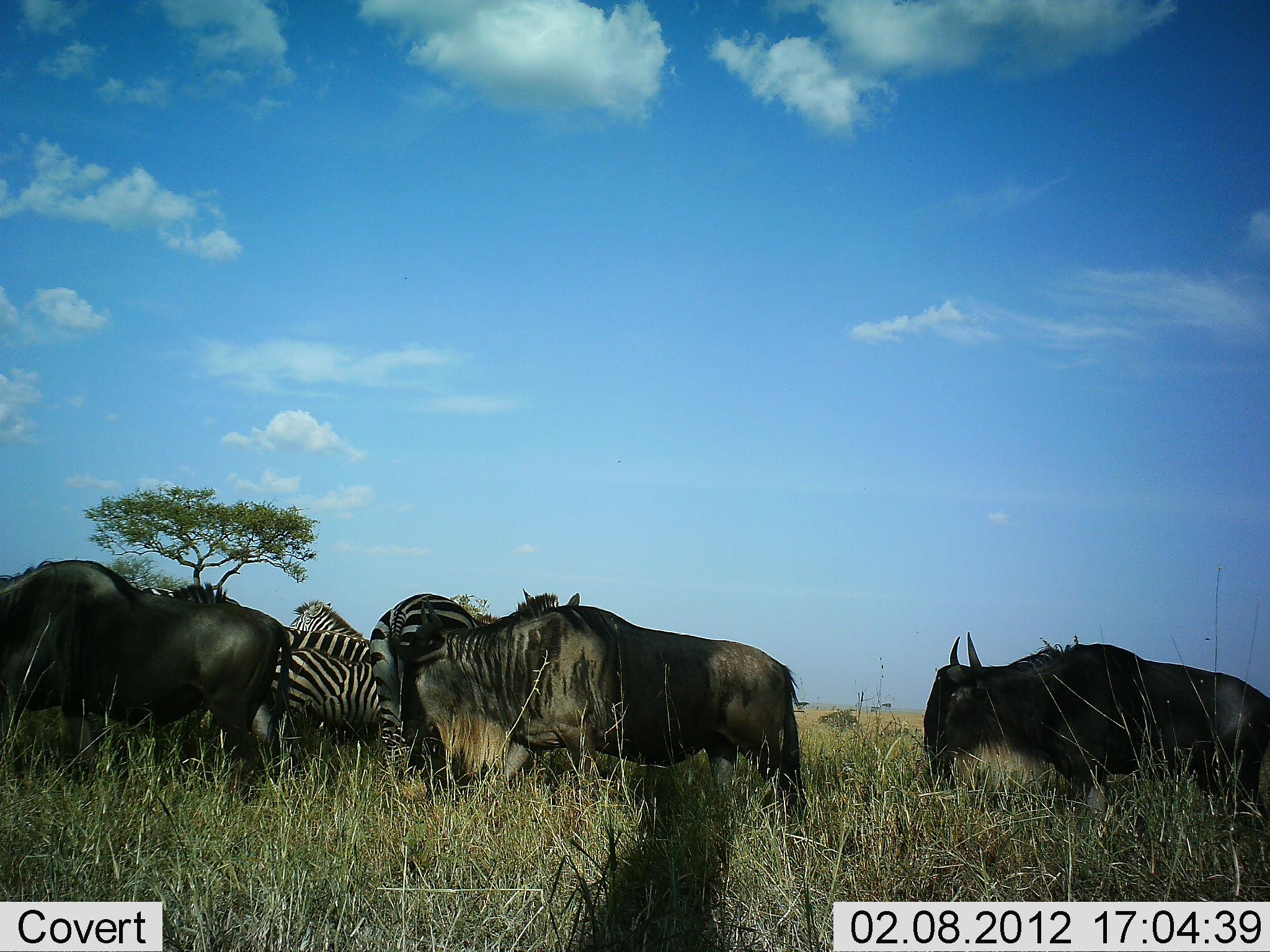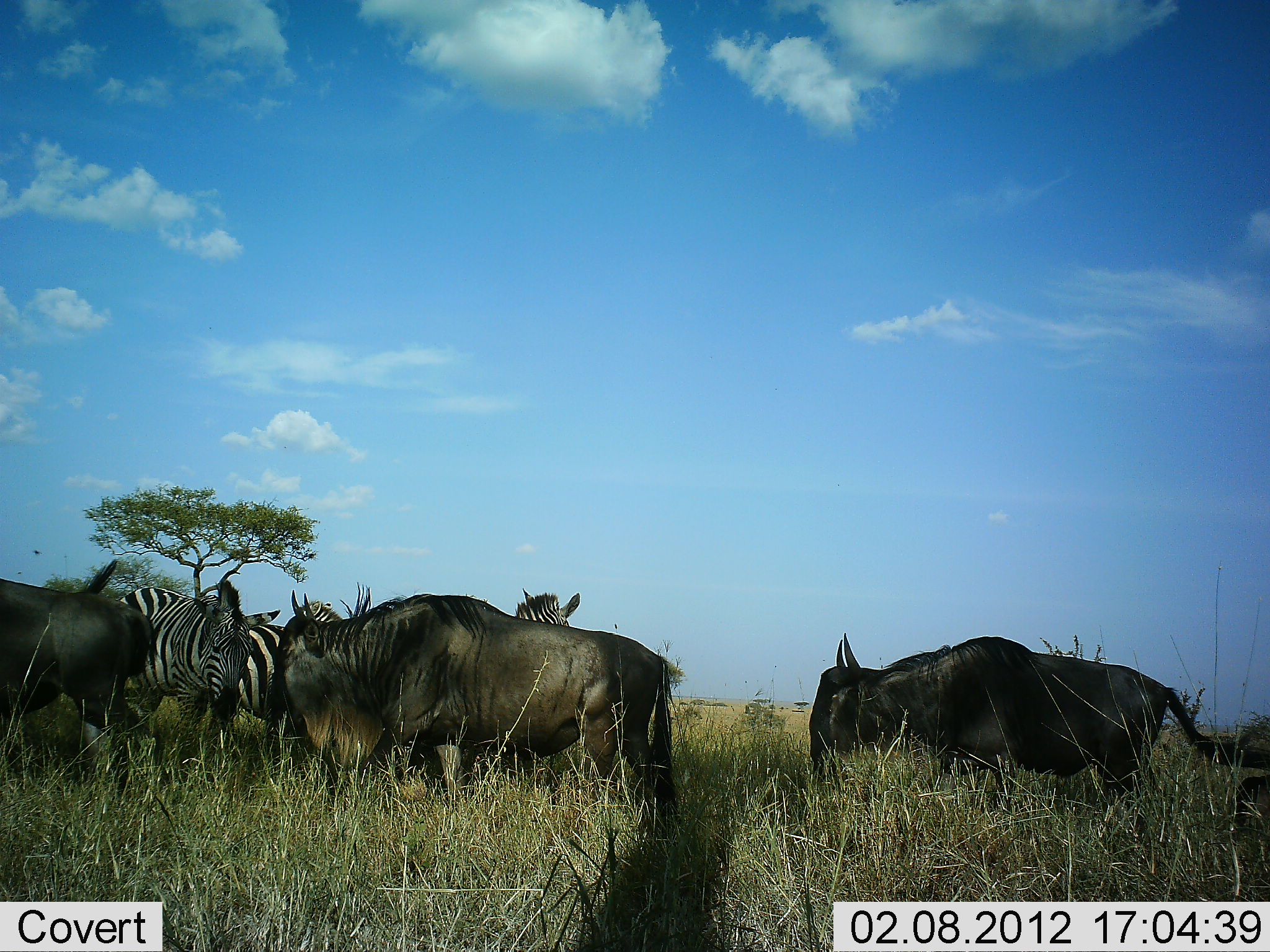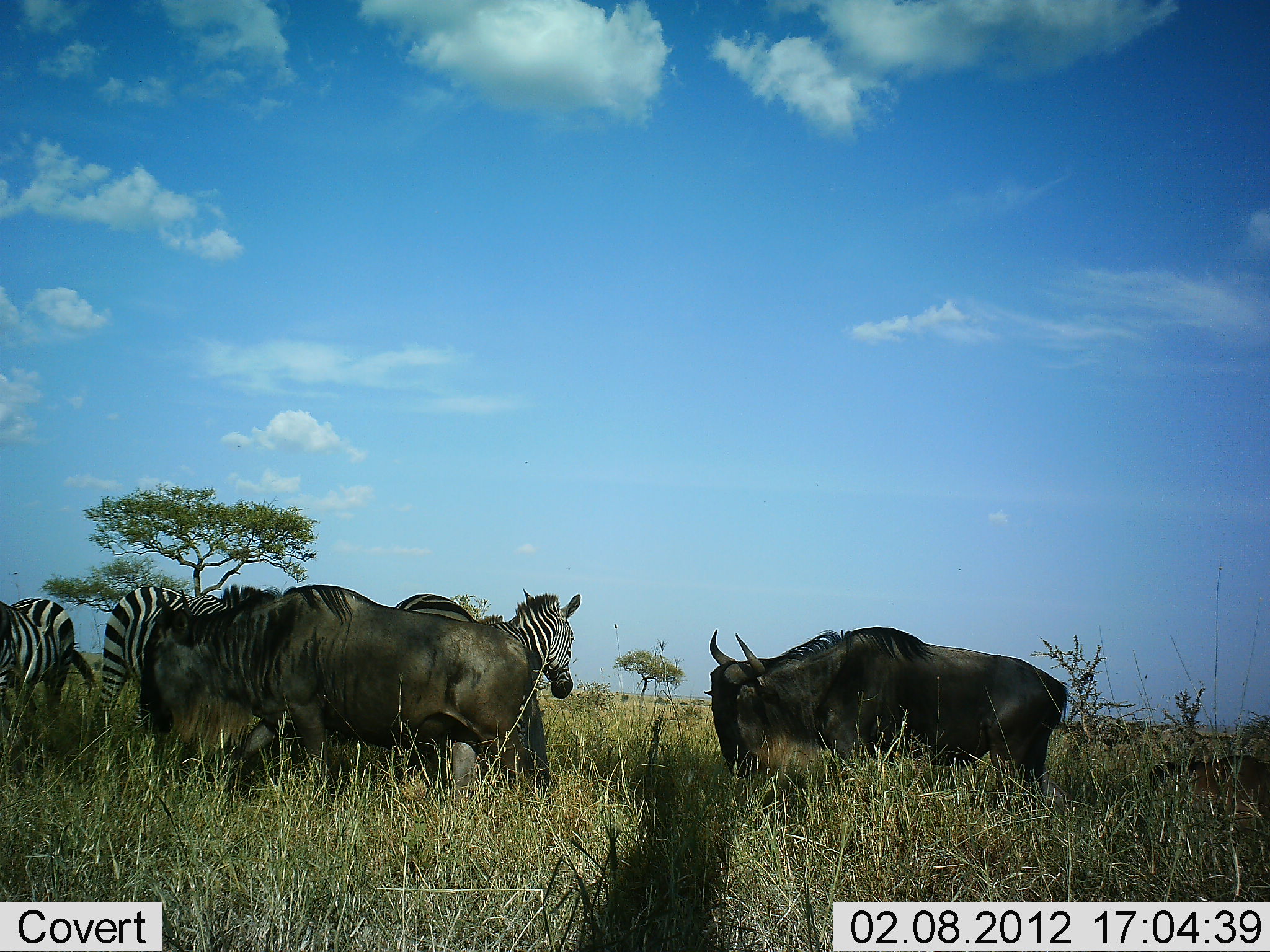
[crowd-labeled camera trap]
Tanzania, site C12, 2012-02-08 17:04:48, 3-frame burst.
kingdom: Animalia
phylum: Chordata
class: Mammalia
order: Artiodactyla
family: Bovidae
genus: Connochaetes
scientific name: Connochaetes taurinus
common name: blue wildebeest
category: wildebeest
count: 3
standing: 12%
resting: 0%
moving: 94%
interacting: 0%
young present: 12%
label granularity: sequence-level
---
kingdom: Animalia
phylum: Chordata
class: Mammalia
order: Perissodactyla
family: Equidae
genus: Equus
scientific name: Equus quagga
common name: plains zebra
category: zebra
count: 5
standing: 81%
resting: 0%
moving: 25%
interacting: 0%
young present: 0%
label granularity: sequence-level